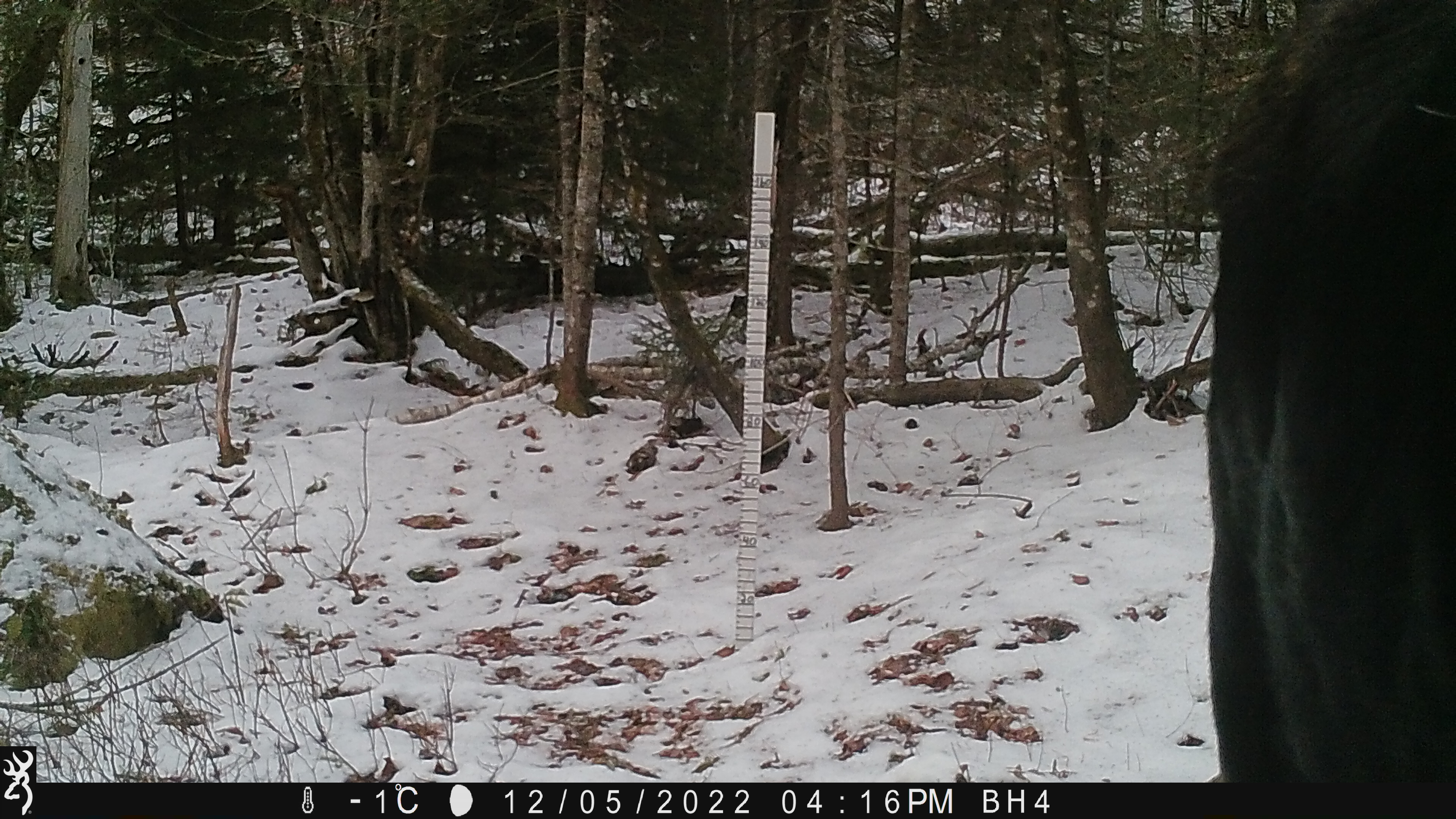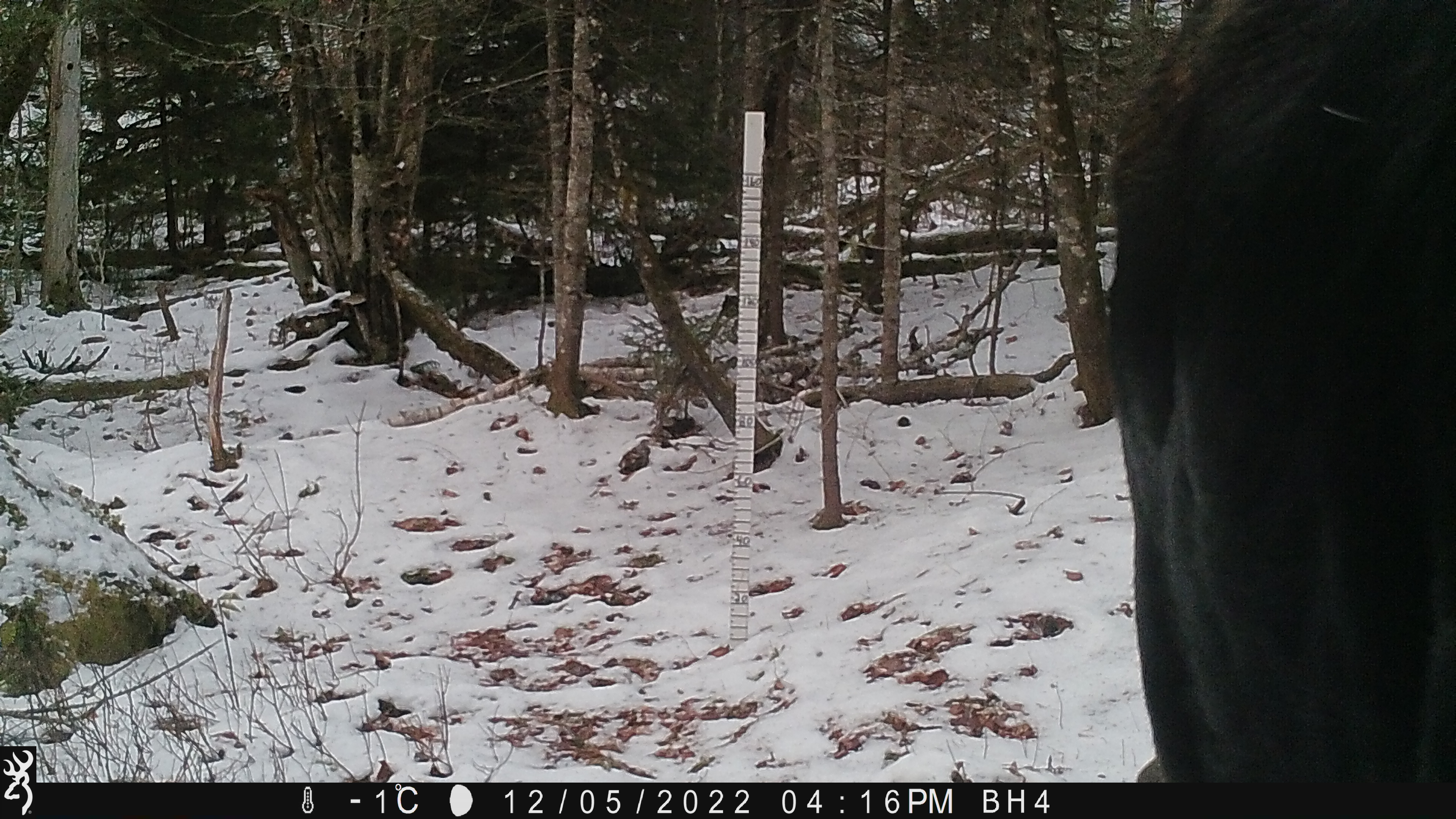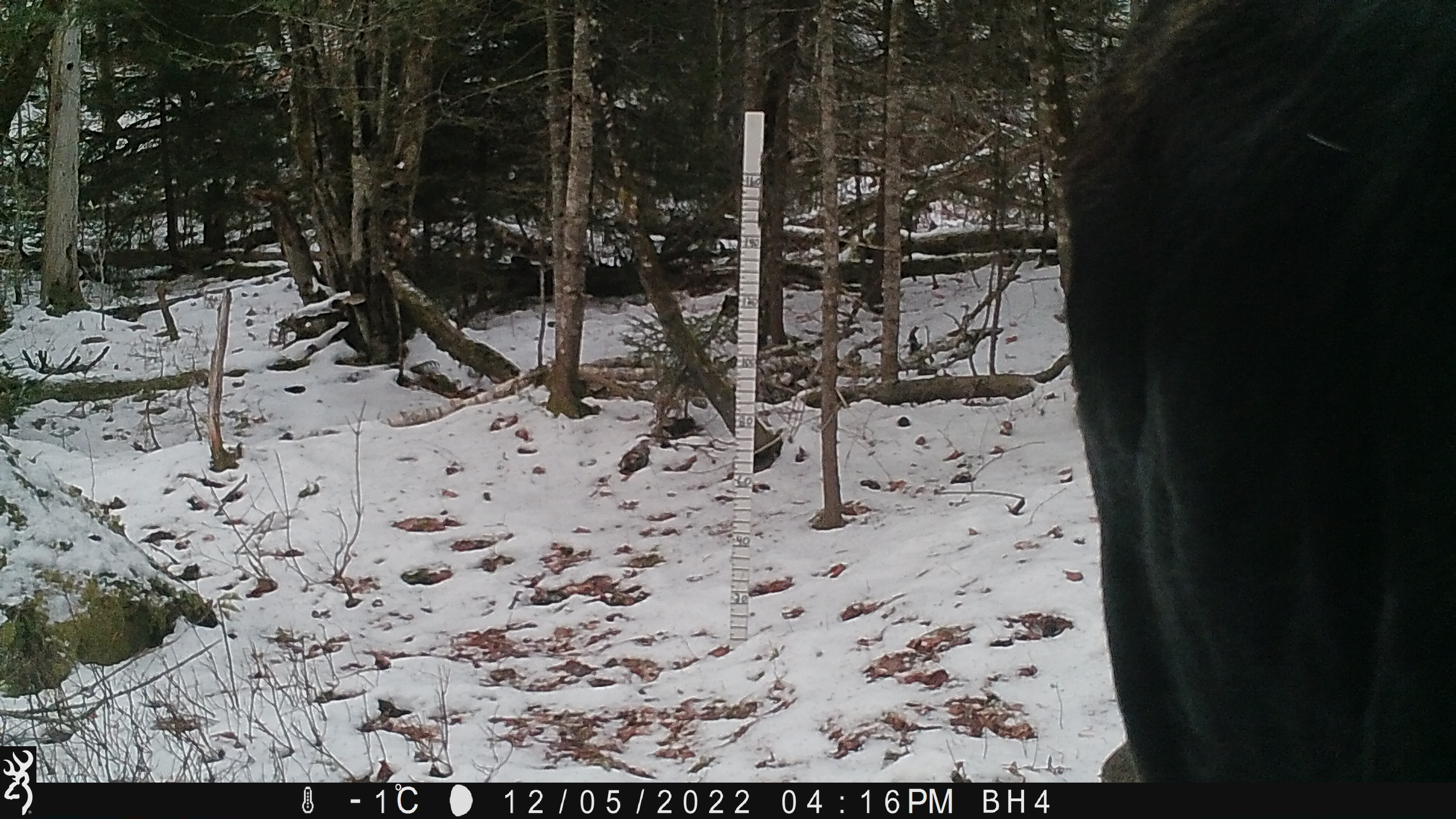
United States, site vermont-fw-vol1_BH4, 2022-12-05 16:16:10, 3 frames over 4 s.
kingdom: Animalia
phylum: Chordata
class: Mammalia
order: Artiodactyla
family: Cervidae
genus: Alces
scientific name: Alces alces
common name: moose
Moose (Alces alces).